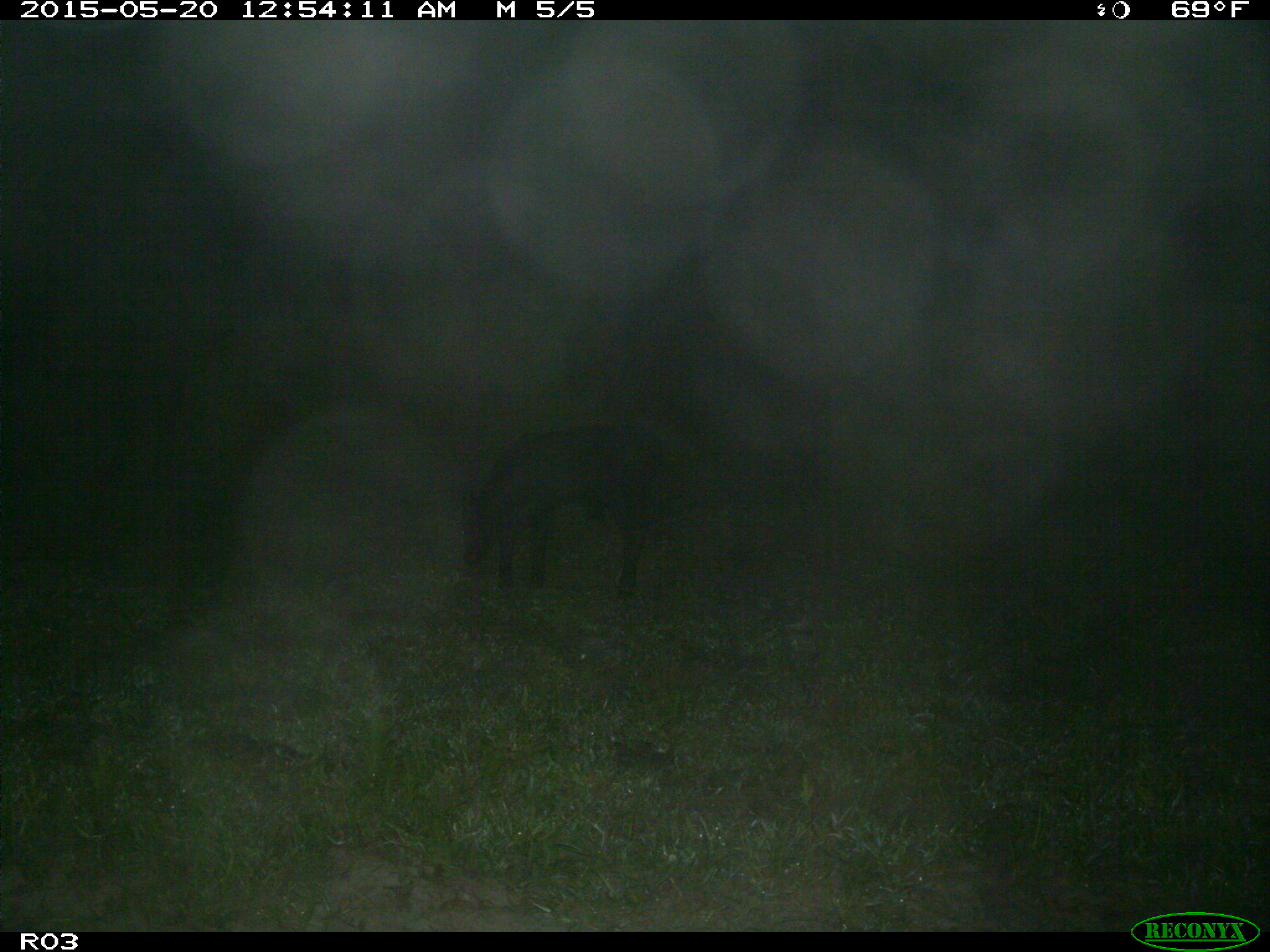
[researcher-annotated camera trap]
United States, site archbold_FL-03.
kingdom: Animalia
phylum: Chordata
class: Mammalia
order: Artiodactyla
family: Bovidae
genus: Bos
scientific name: Bos taurus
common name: domestic cow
Bos taurus (domestic cow).